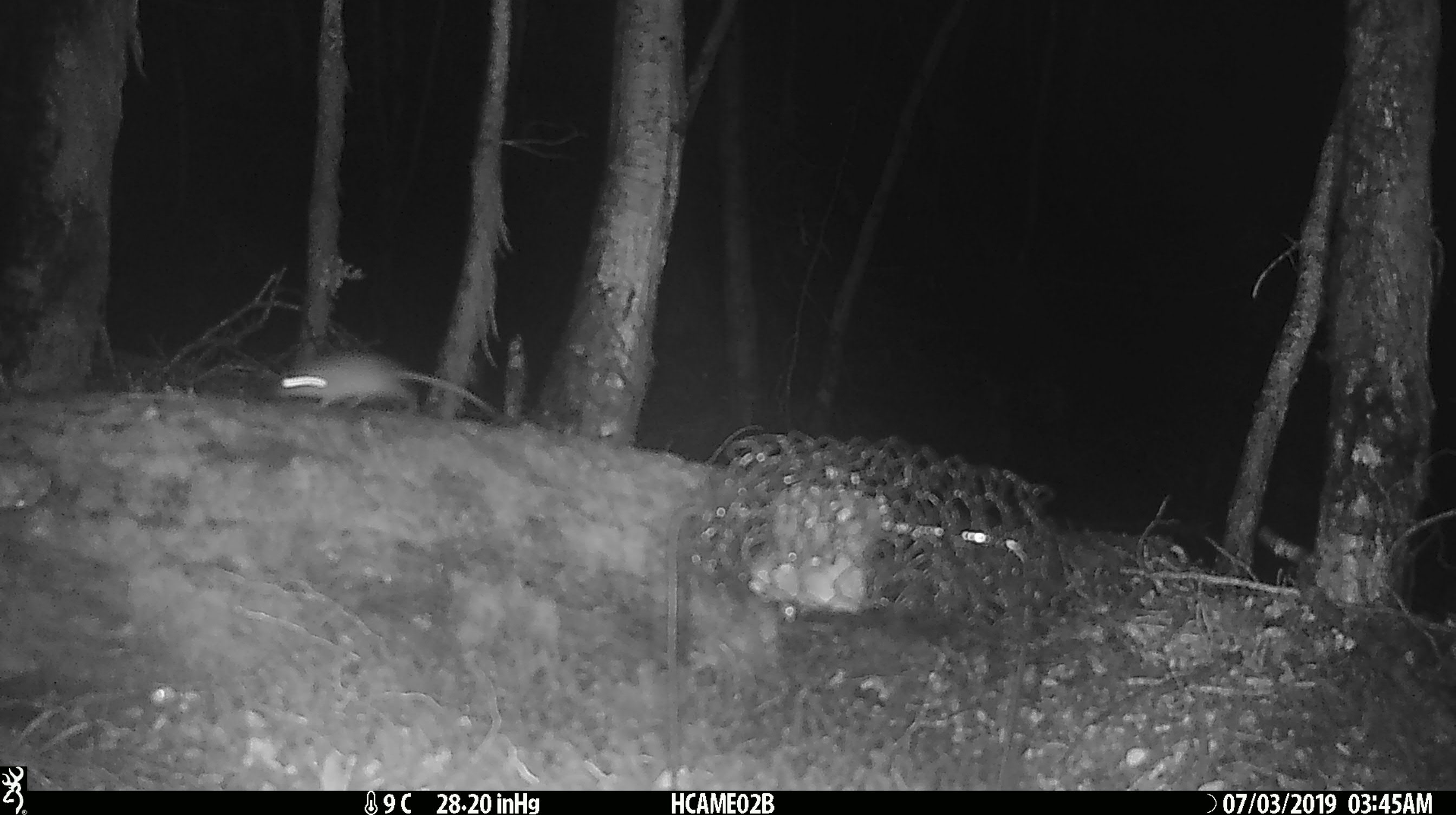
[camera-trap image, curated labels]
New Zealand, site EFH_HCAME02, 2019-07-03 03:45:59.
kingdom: Animalia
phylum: Chordata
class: Mammalia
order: Rodentia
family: Muridae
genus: Mus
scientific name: Mus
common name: mouse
Mouse (Mus).